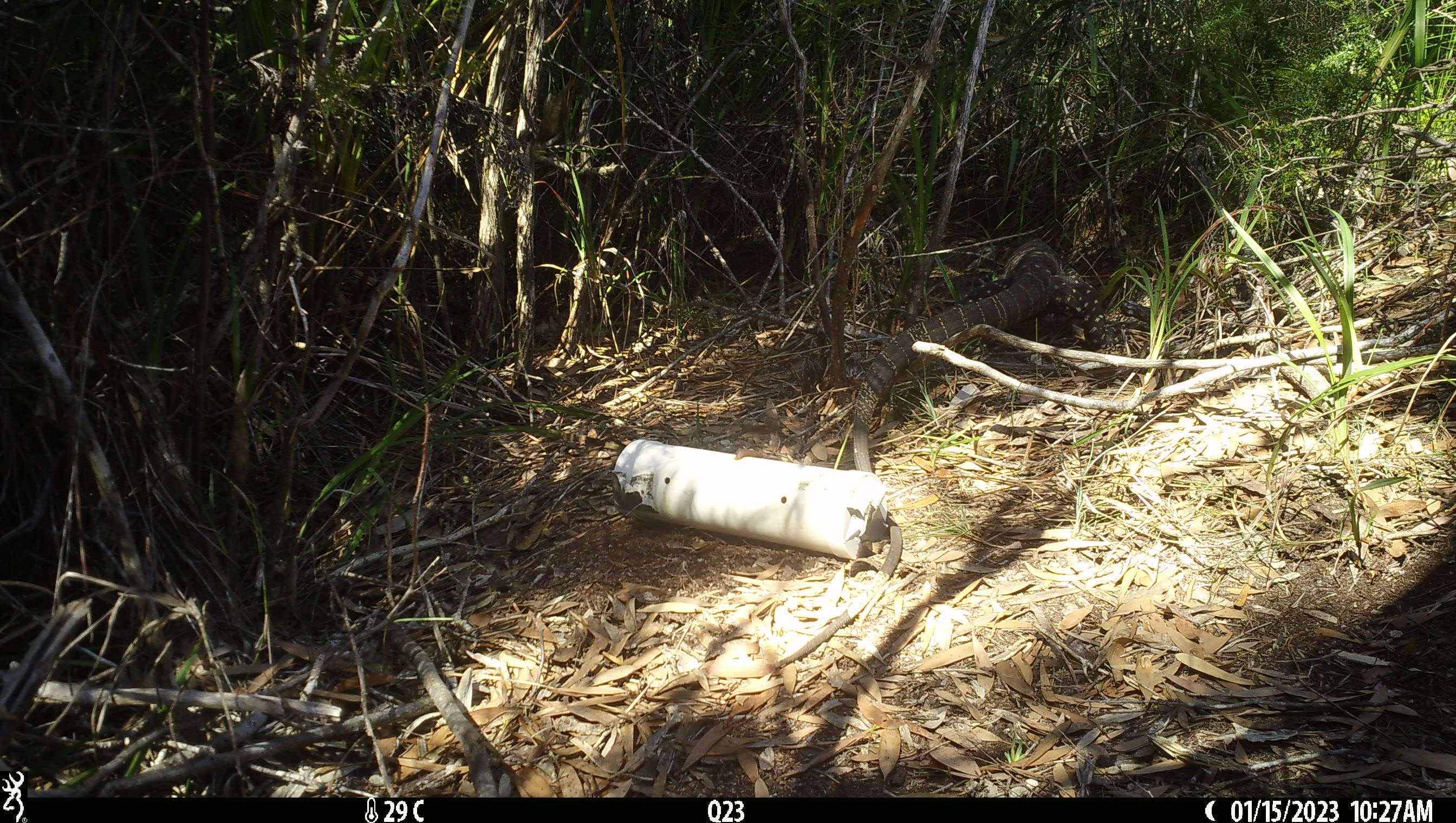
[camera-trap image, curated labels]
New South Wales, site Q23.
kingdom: Animalia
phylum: Chordata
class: Reptilia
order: Squamata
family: Varanidae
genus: Varanus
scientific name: Varanus varius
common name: lace monitor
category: goanna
Goanna (lace monitor) (Varanus varius).